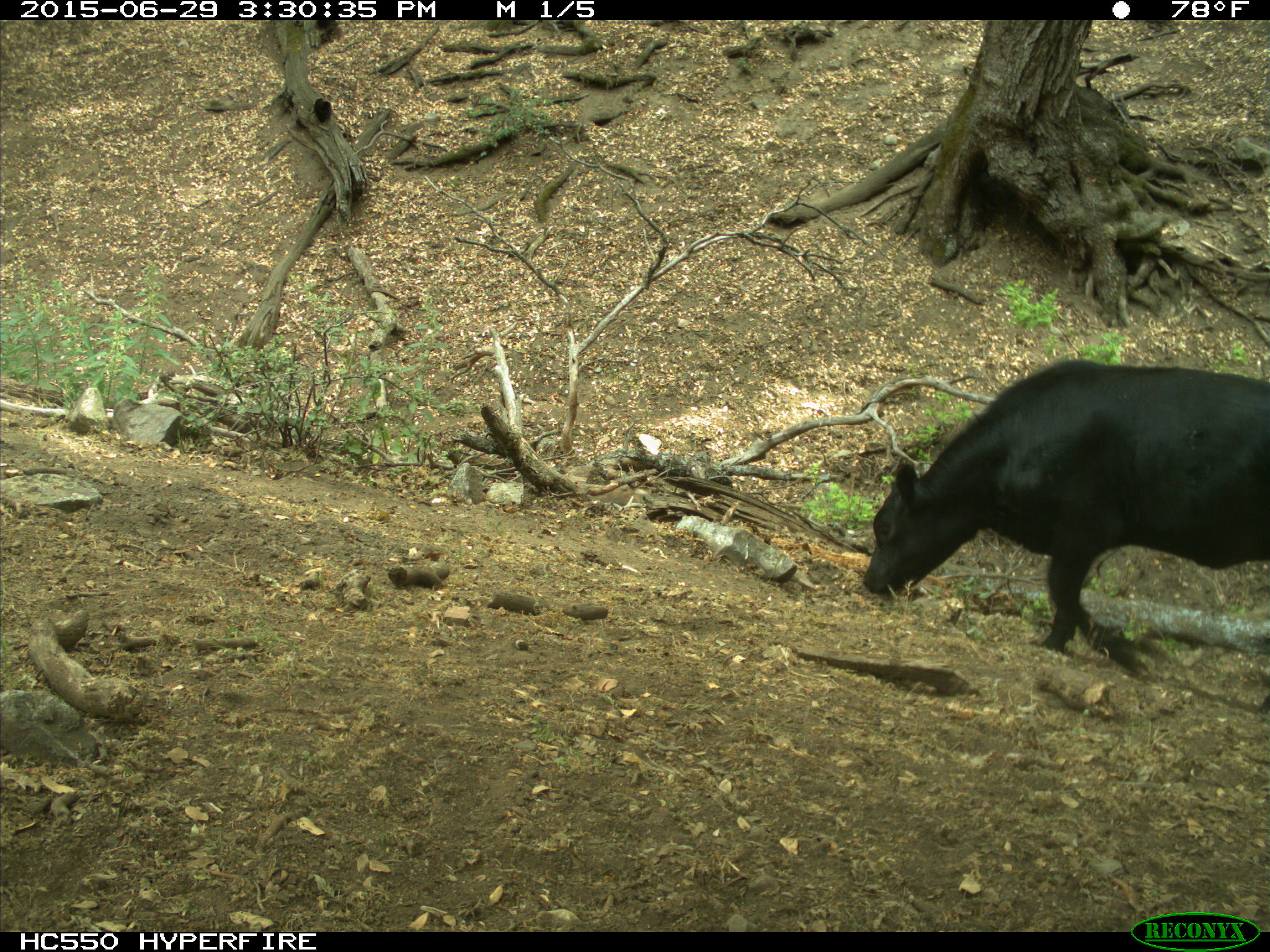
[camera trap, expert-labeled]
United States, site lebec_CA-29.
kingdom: Animalia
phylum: Chordata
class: Mammalia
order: Artiodactyla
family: Bovidae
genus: Bos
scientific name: Bos taurus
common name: domestic cow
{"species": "Bos taurus (domestic cow)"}